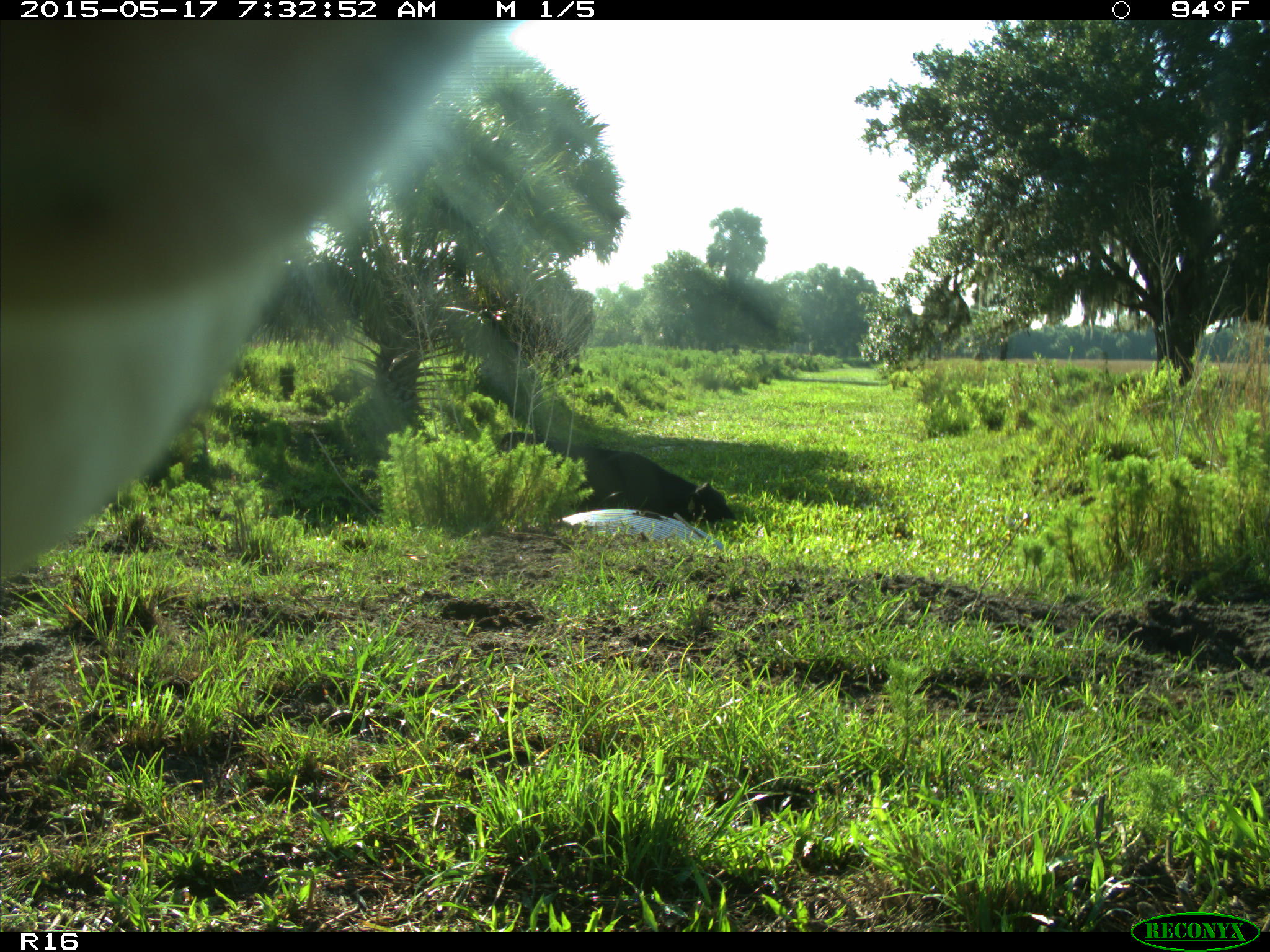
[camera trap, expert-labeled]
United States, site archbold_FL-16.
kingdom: Animalia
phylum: Chordata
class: Mammalia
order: Artiodactyla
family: Bovidae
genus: Bos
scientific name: Bos taurus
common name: domestic cow